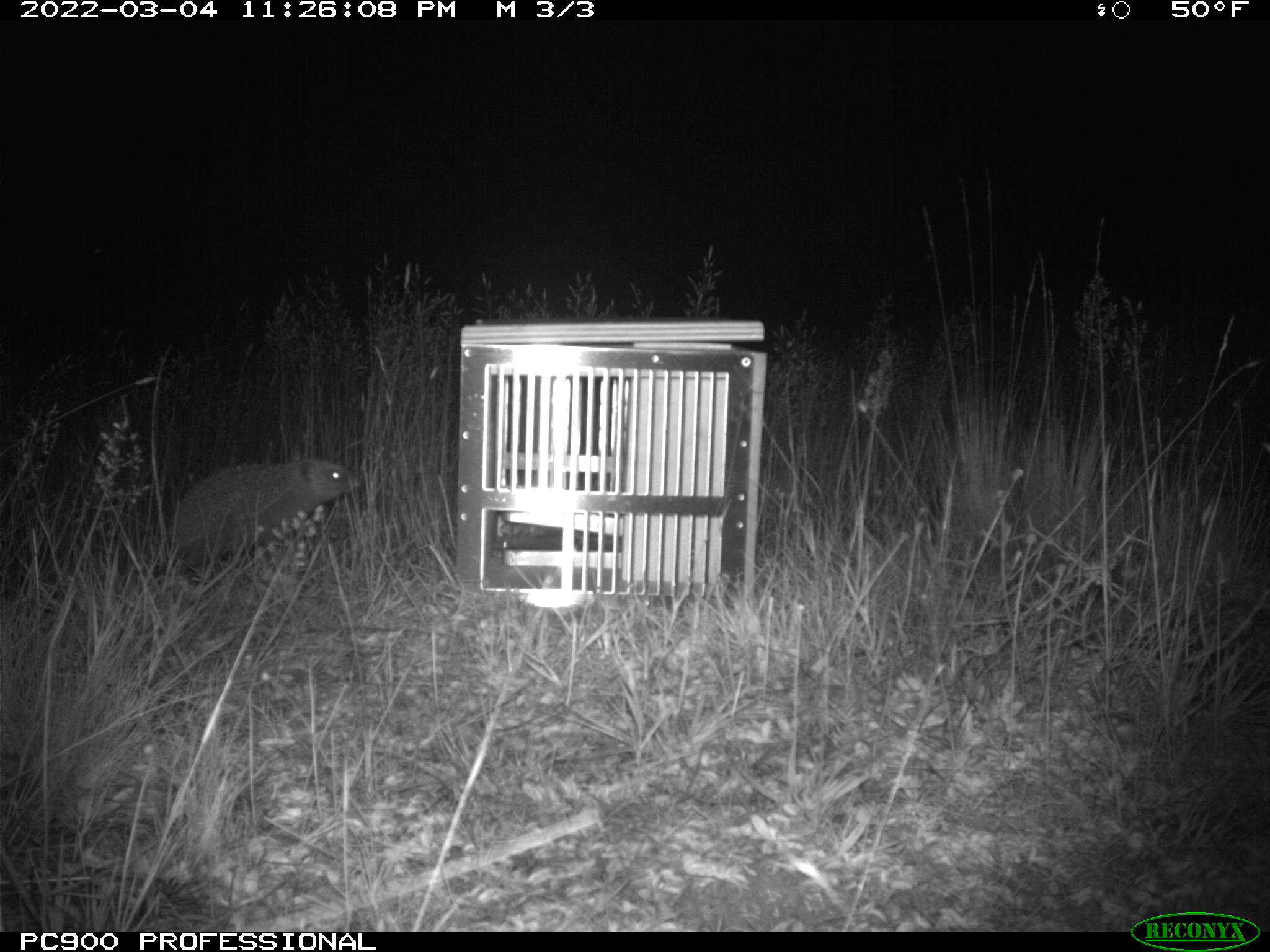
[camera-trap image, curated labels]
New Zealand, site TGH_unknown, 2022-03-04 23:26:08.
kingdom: Animalia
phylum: Chordata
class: Mammalia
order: Eulipotyphla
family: Erinaceidae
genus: Erinaceus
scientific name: Erinaceus europaeus europaeus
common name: european hedgehog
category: hedgehog